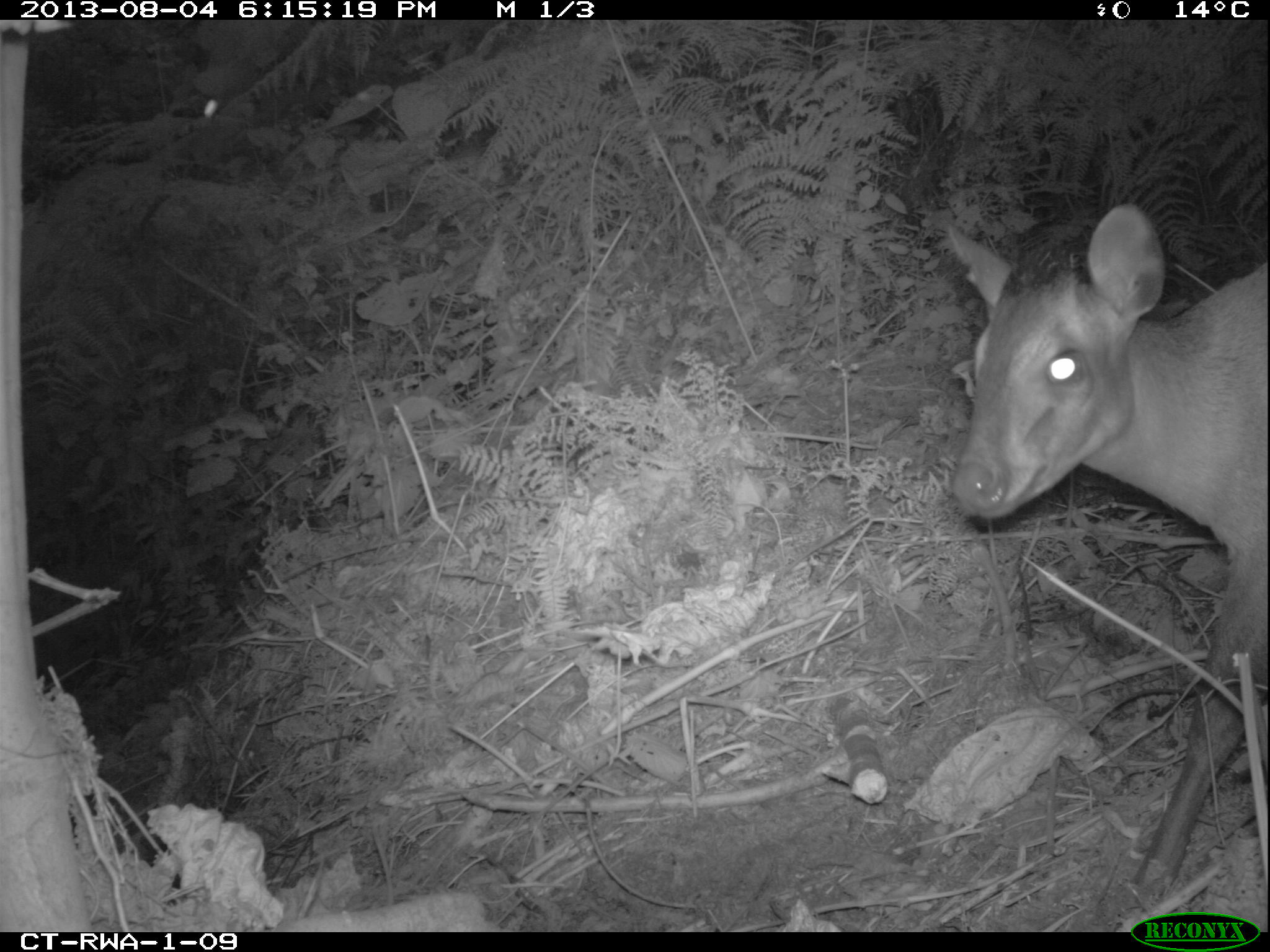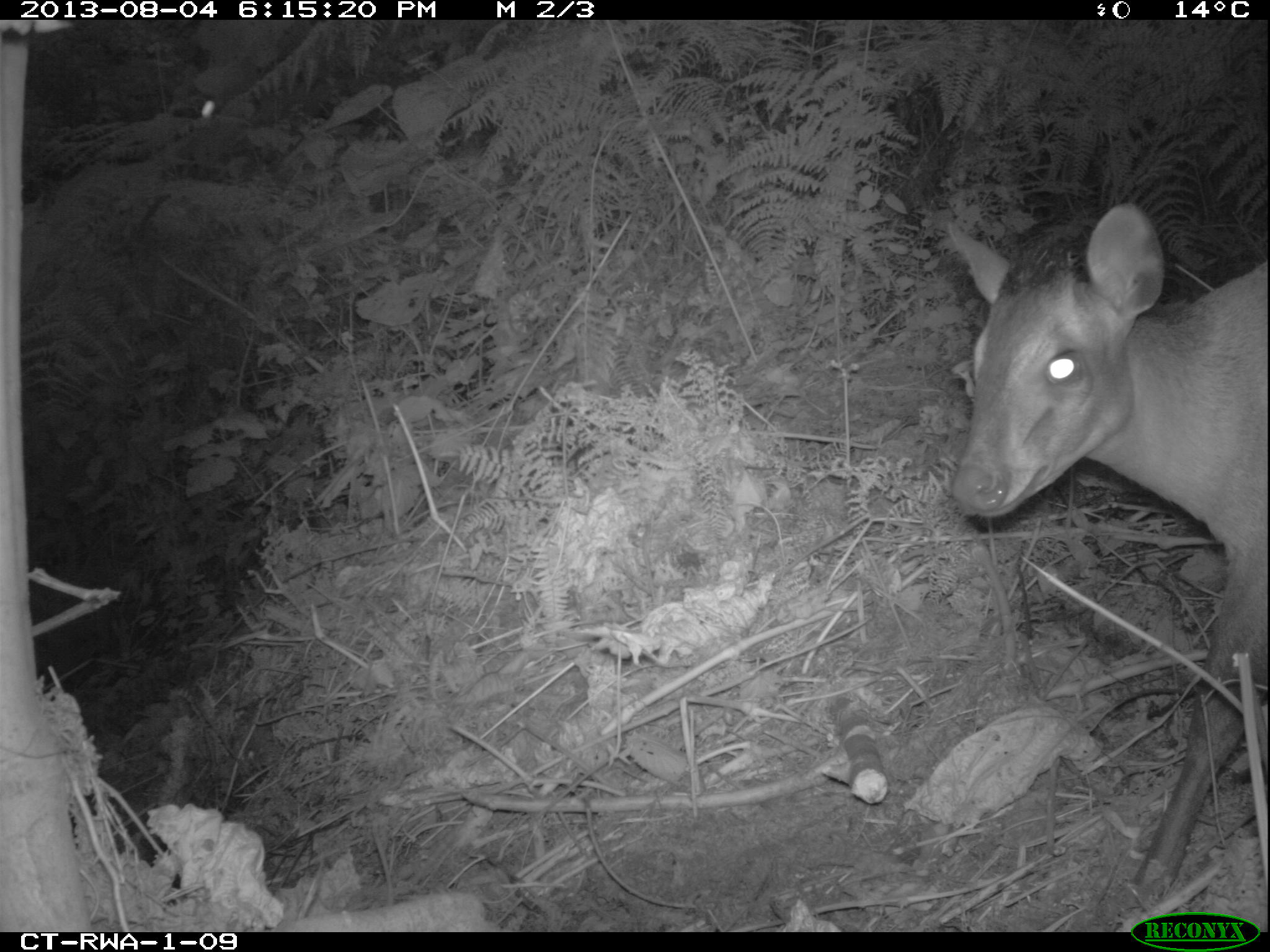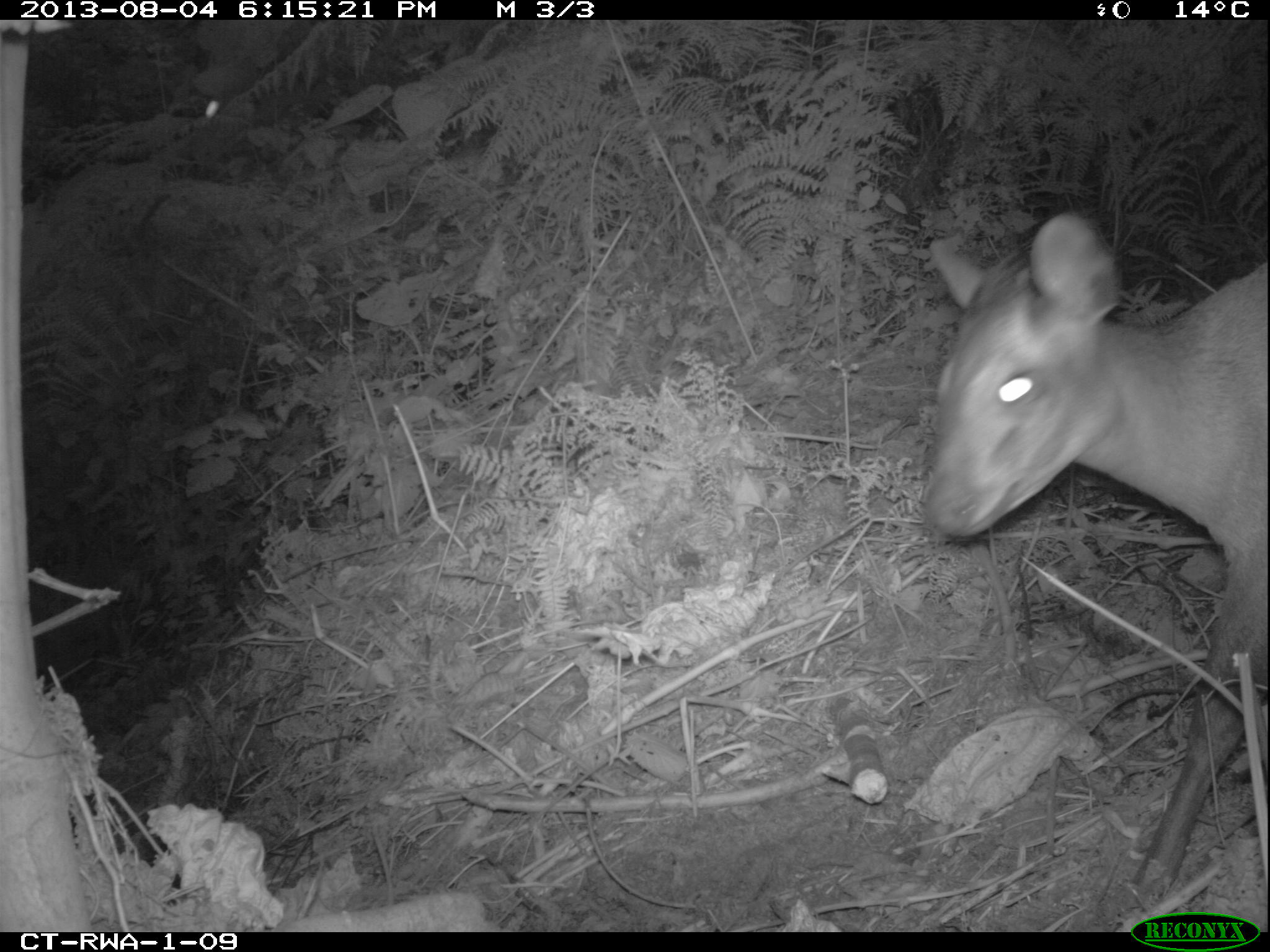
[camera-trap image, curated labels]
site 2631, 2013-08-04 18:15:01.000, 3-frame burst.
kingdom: Animalia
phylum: Chordata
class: Mammalia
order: Artiodactyla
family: Bovidae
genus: Cephalophus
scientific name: Cephalophus nigrifrons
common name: black-fronted duiker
Cephalophus nigrifrons (black-fronted duiker), count 1.